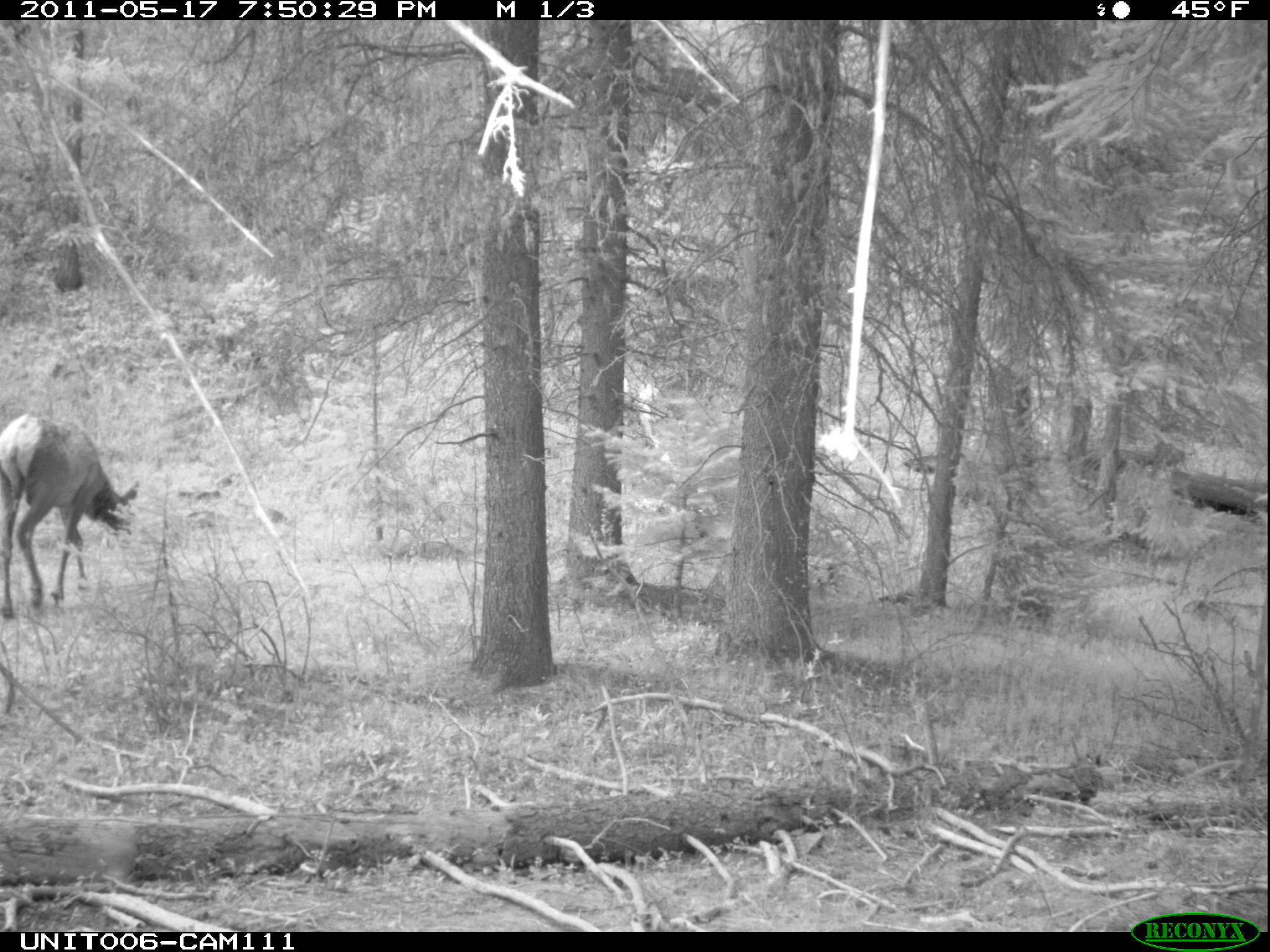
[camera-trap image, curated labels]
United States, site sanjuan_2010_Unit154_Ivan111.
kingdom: Animalia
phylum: Chordata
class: Mammalia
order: Artiodactyla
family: Cervidae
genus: Cervus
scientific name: Cervus elaphus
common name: red deer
Cervus elaphus (red deer).